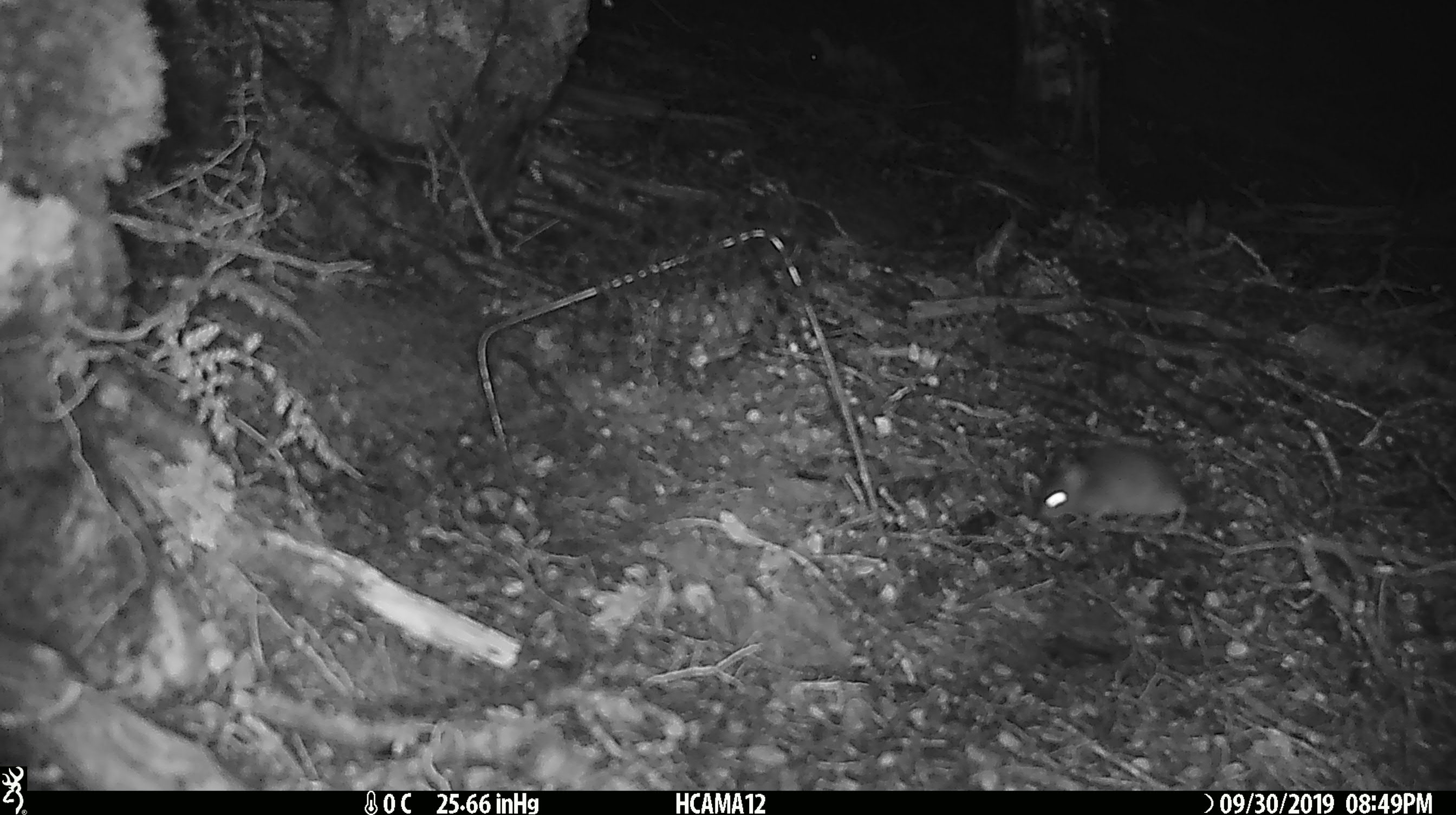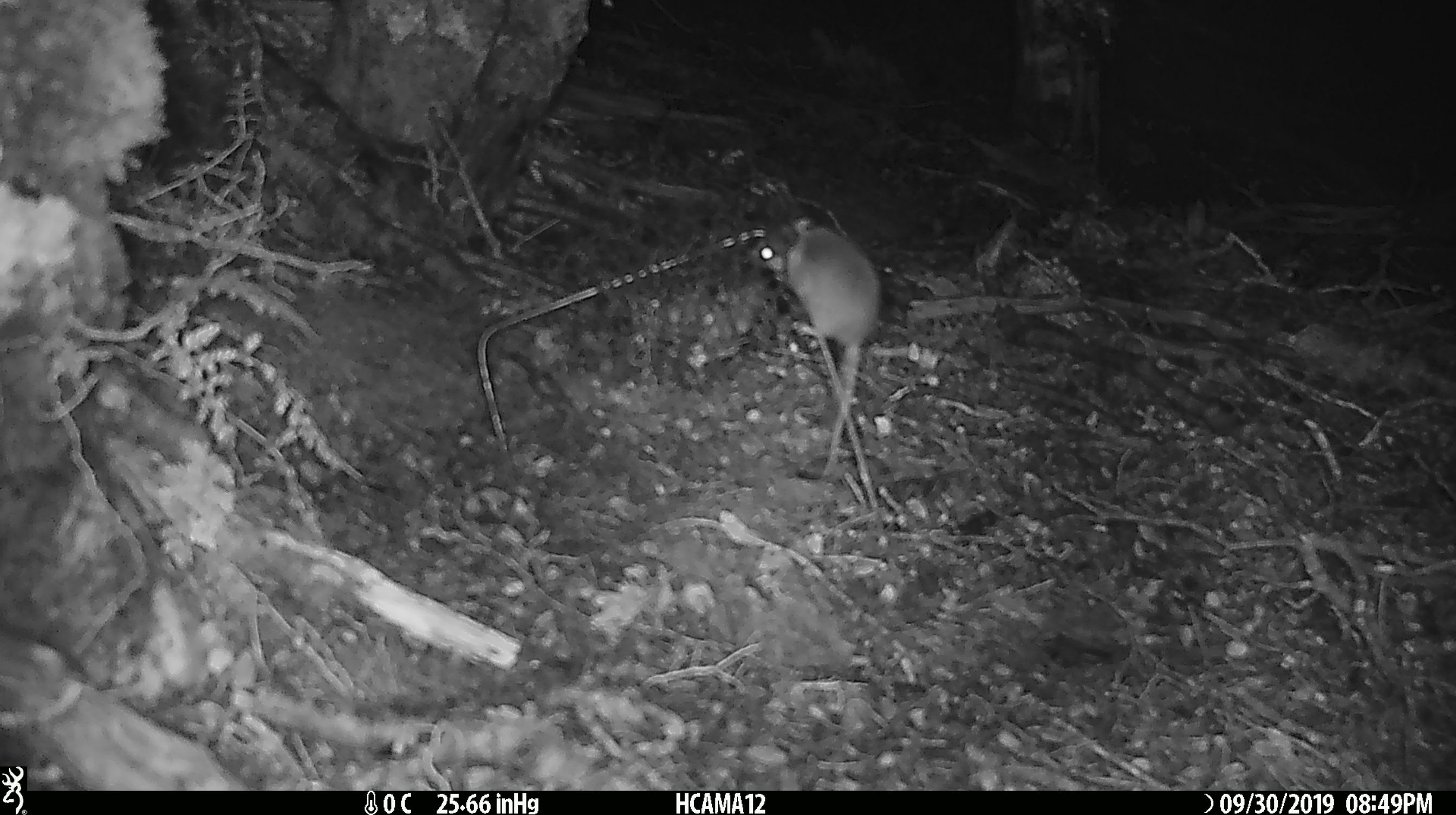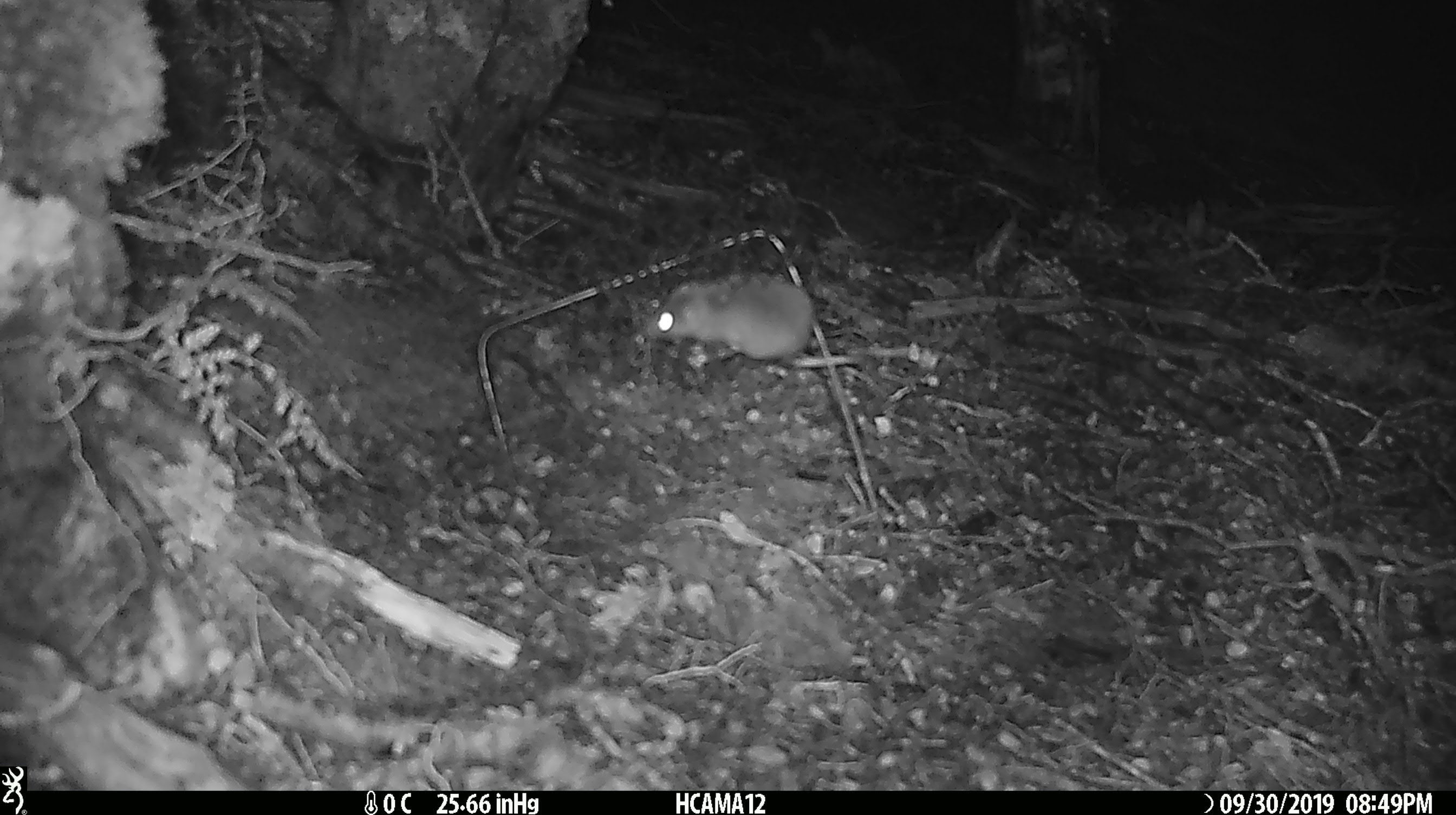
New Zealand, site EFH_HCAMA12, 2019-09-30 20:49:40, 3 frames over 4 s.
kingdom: Animalia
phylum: Chordata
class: Mammalia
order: Rodentia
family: Muridae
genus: Mus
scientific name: Mus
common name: mouse